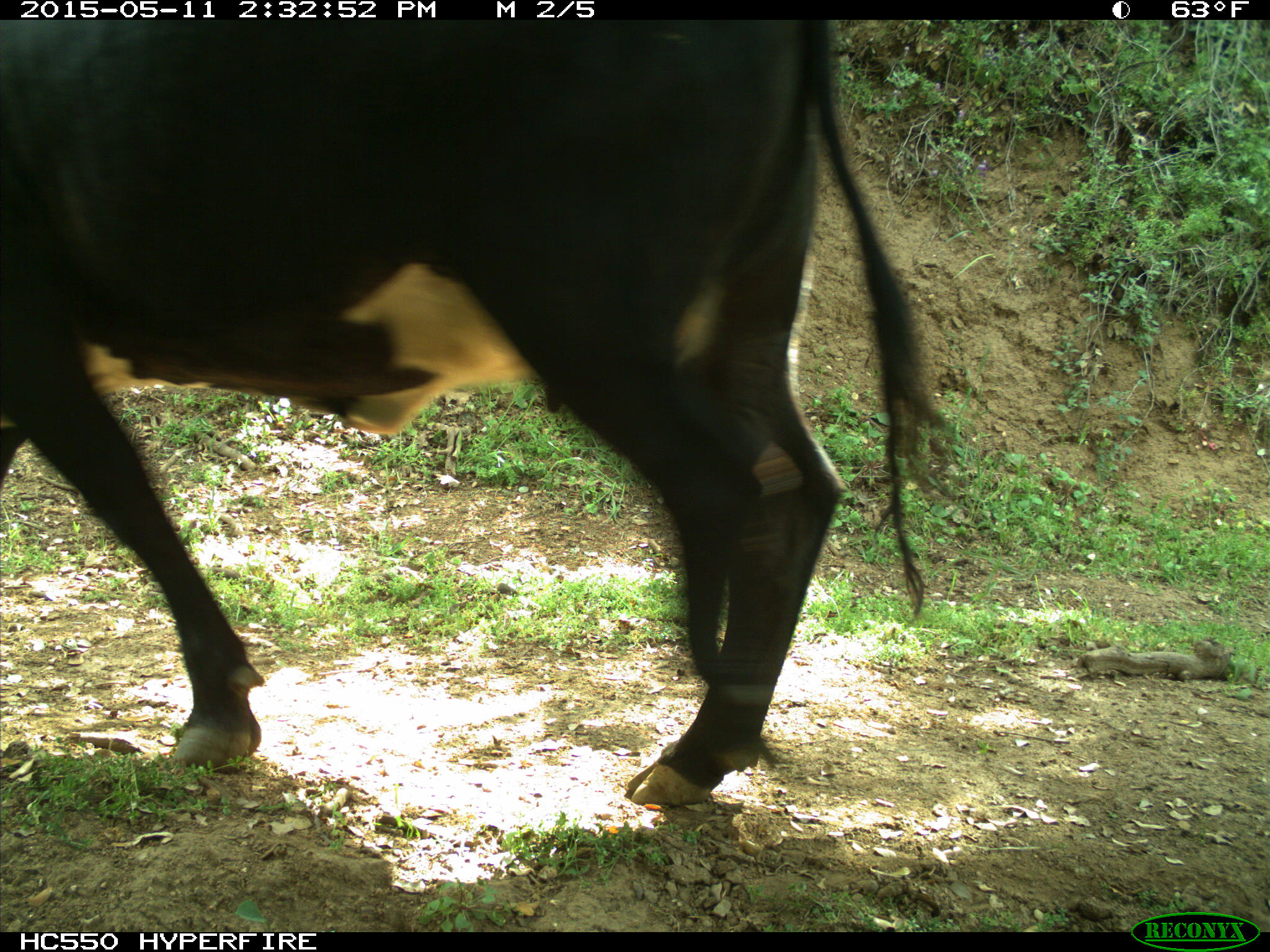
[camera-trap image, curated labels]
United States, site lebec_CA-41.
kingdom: Animalia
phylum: Chordata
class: Mammalia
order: Artiodactyla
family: Bovidae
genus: Bos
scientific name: Bos taurus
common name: domestic cow